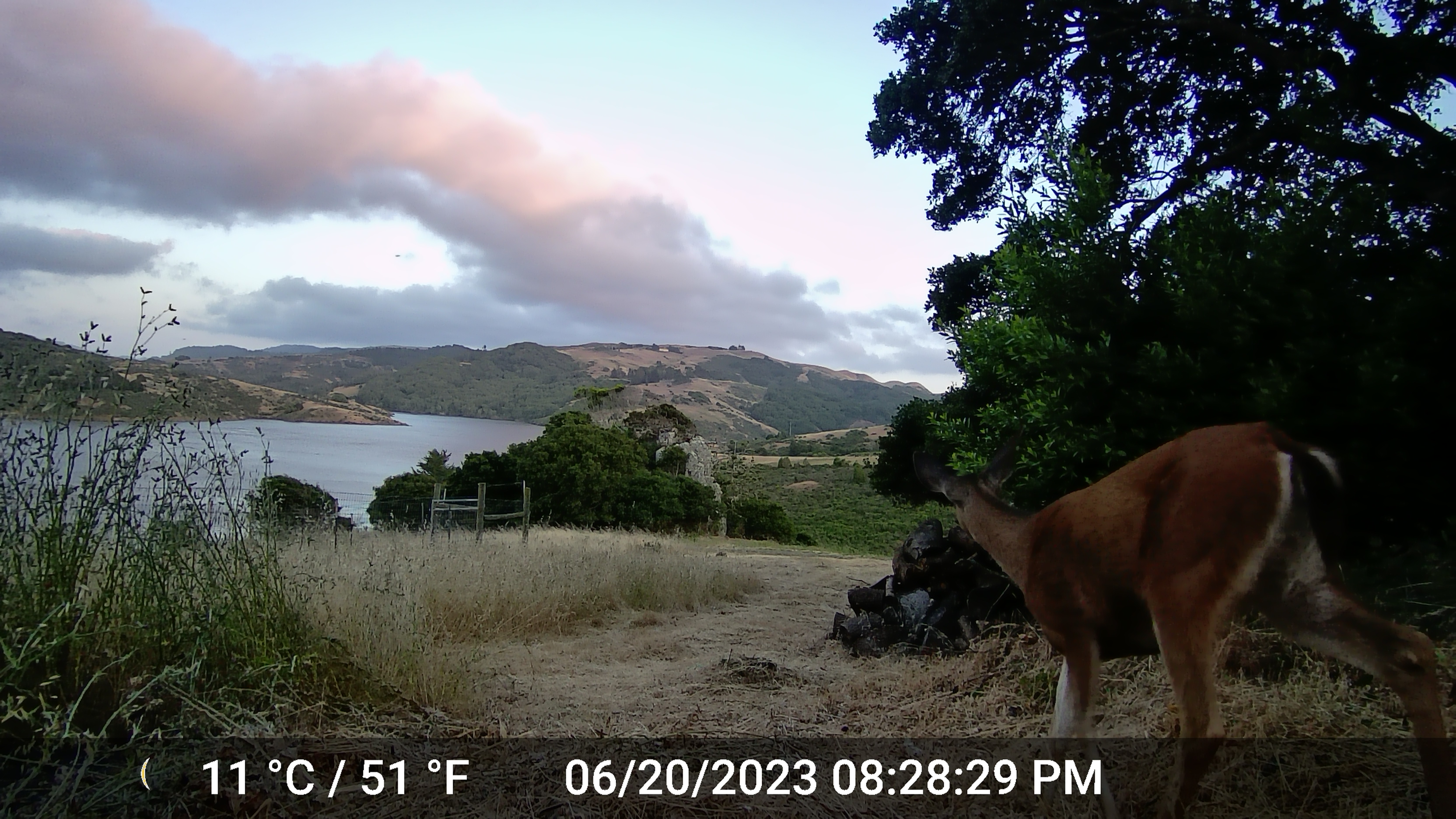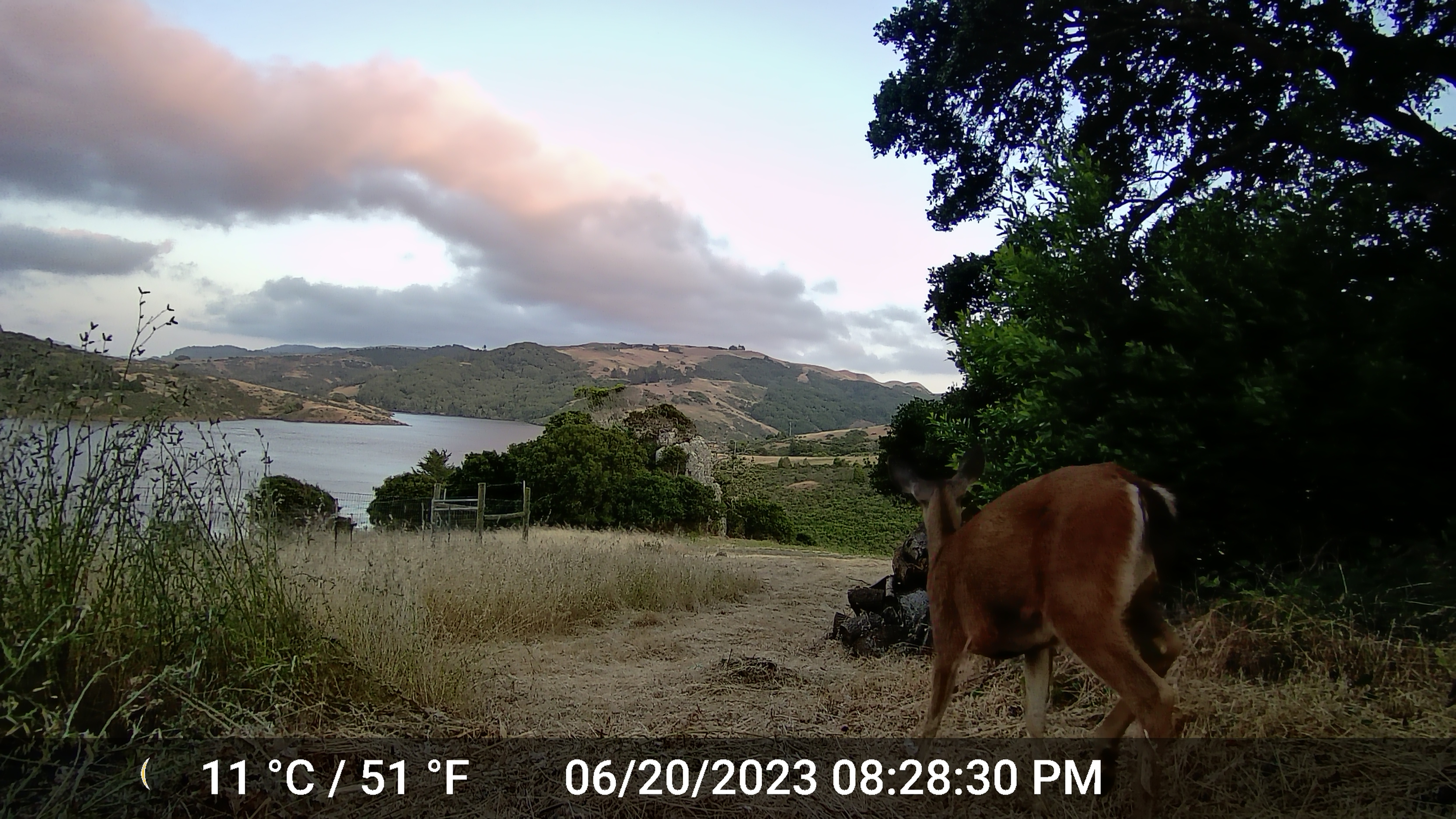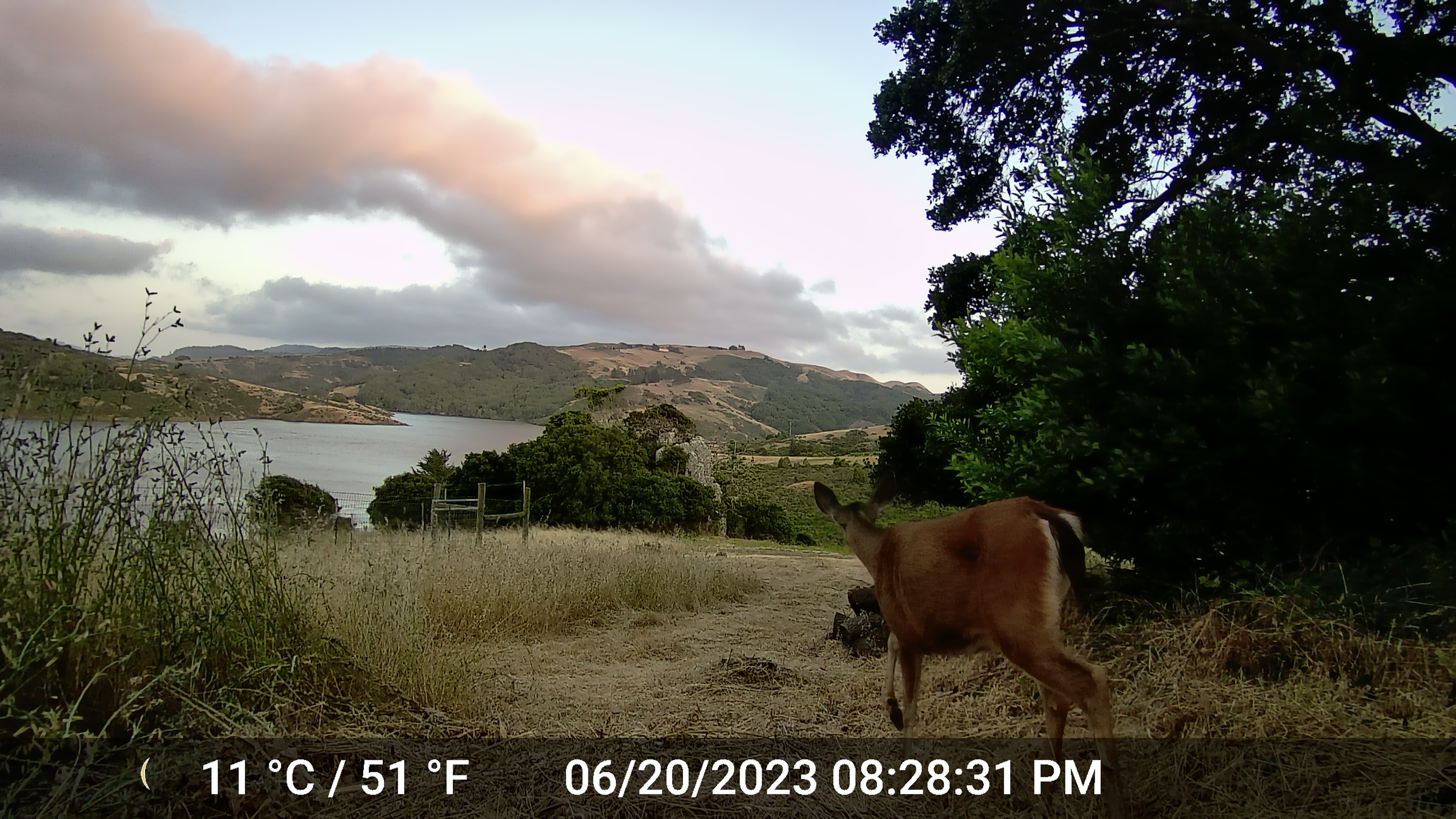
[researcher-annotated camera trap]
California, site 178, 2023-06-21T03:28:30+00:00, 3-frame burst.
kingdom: Animalia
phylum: Chordata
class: Mammalia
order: Artiodactyla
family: Cervidae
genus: Odocoileus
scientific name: Odocoileus hemionus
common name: mule deer